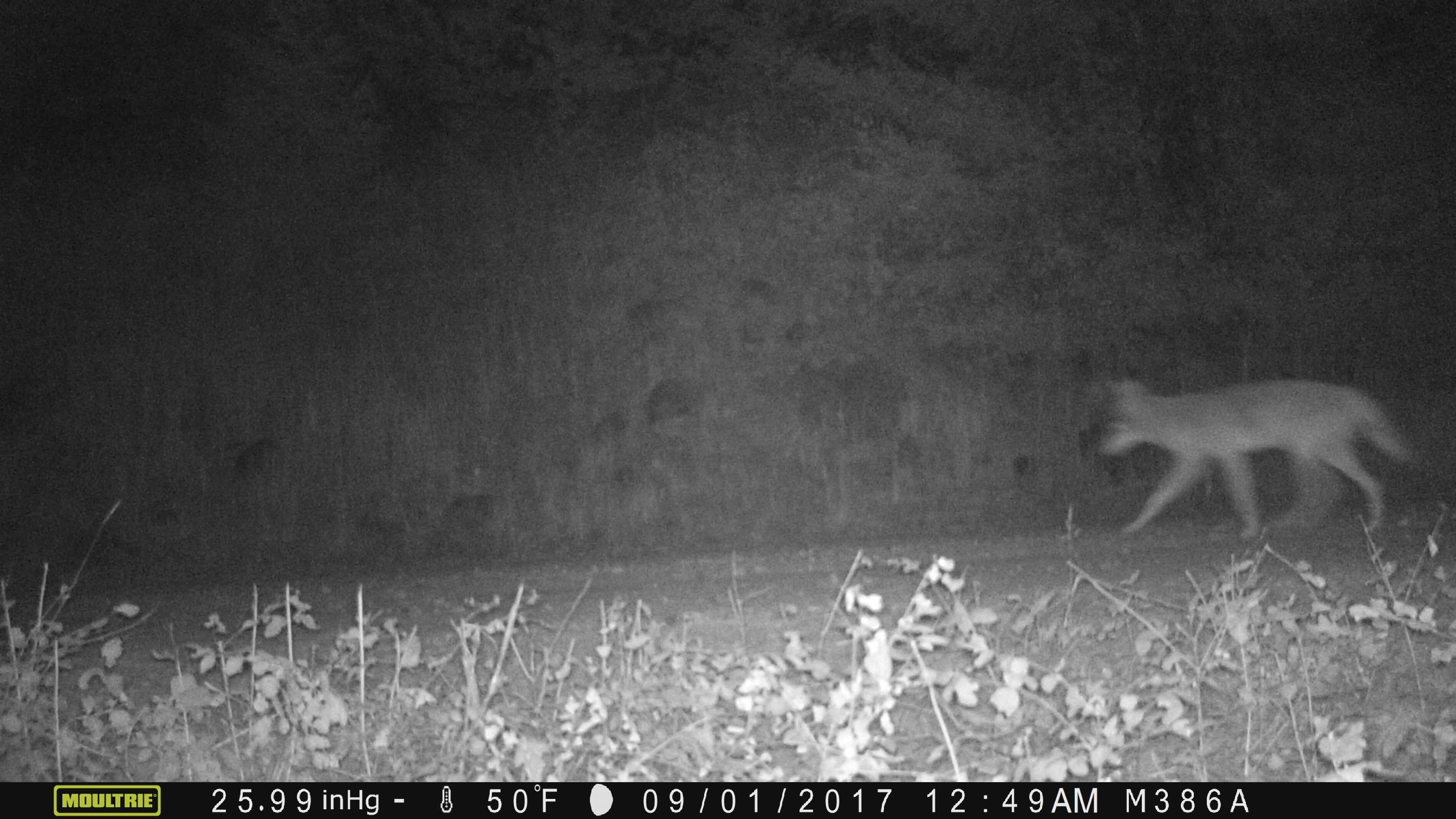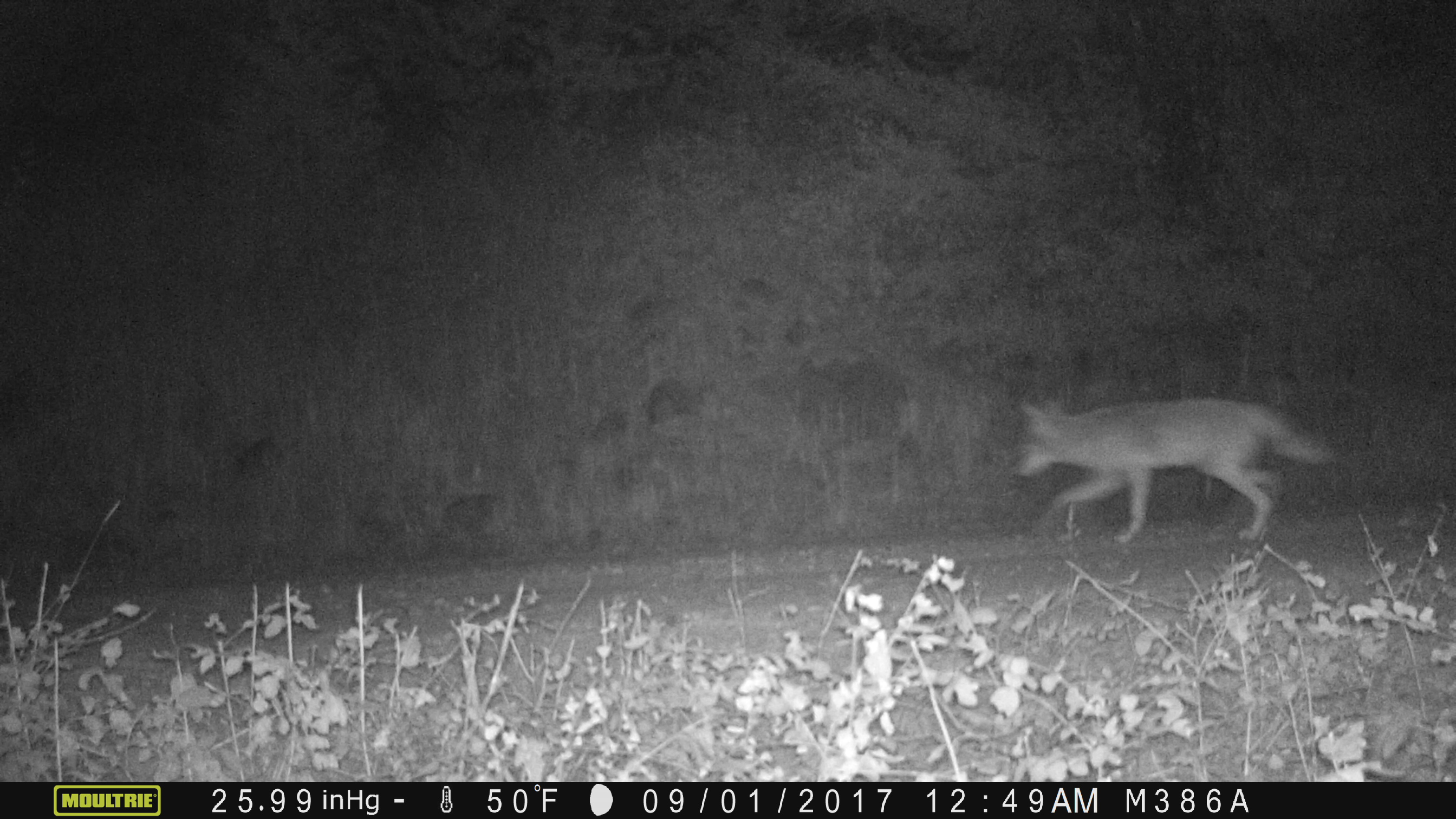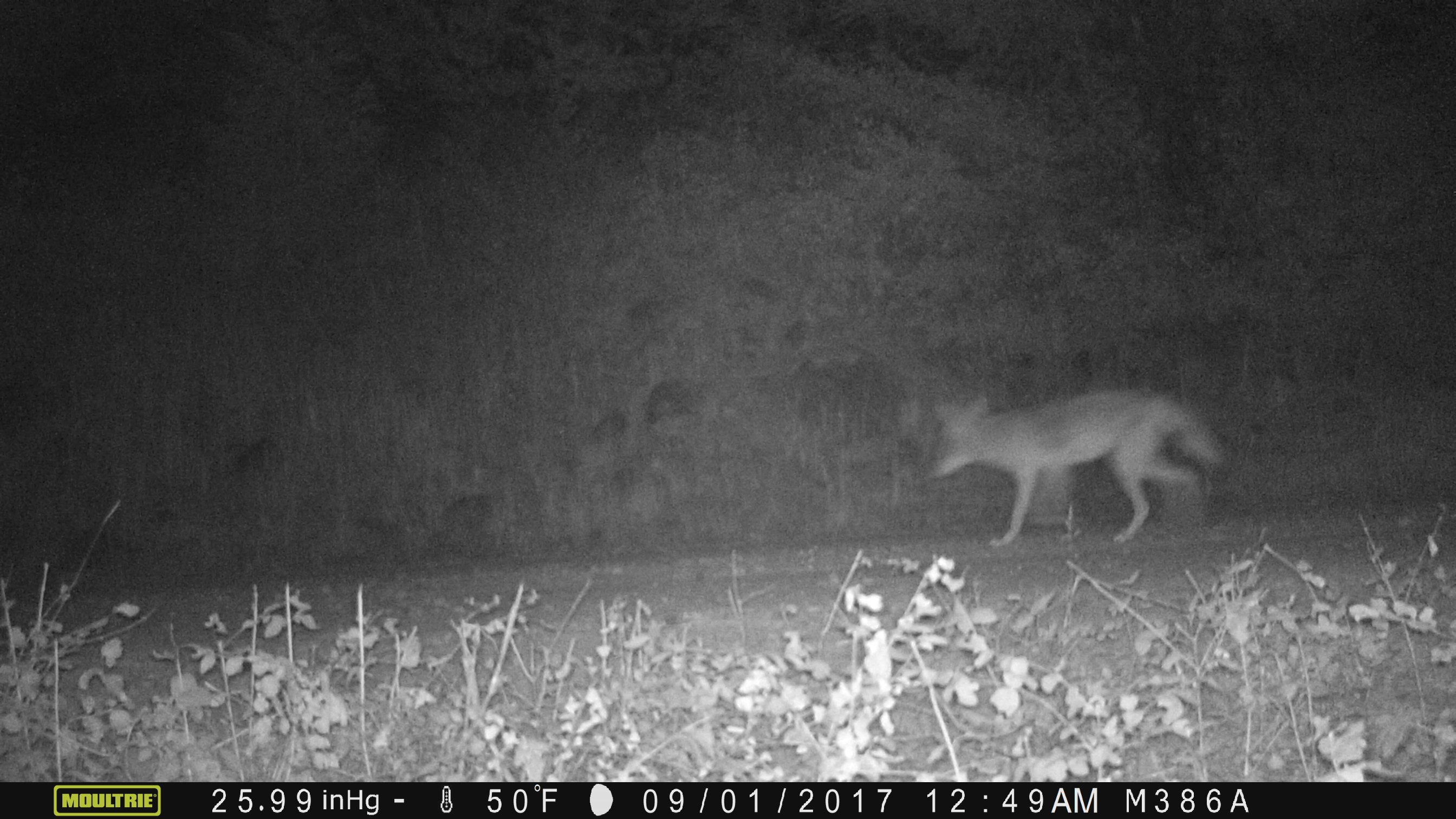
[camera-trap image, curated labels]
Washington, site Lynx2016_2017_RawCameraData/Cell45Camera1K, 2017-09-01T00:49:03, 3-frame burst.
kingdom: Animalia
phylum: Chordata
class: Mammalia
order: Carnivora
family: Canidae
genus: Canis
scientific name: Canis latrans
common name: coyote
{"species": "Canis latrans (coyote)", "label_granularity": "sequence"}